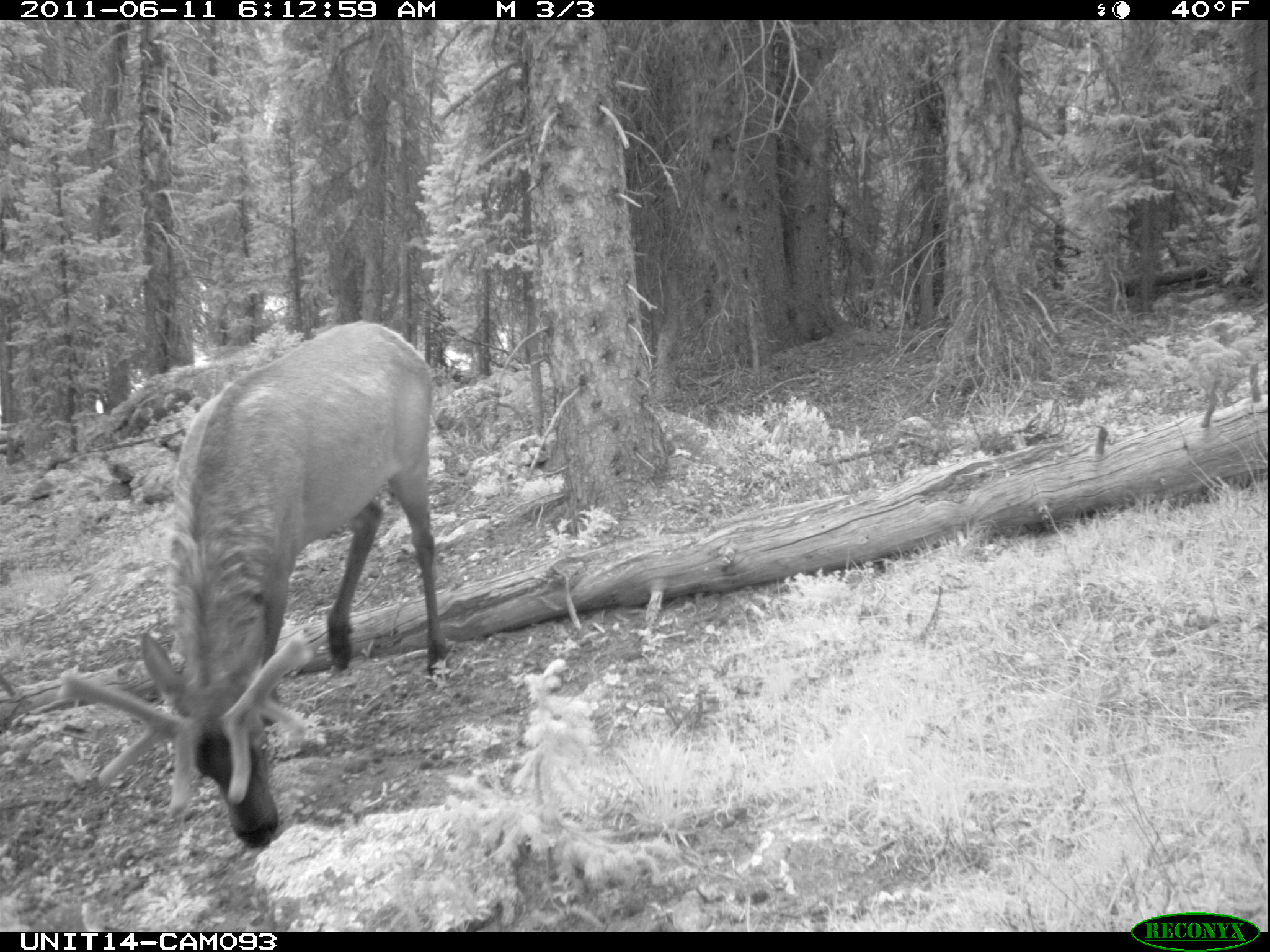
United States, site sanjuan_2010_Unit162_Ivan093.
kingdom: Animalia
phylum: Chordata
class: Mammalia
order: Artiodactyla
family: Cervidae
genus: Cervus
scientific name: Cervus elaphus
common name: red deer